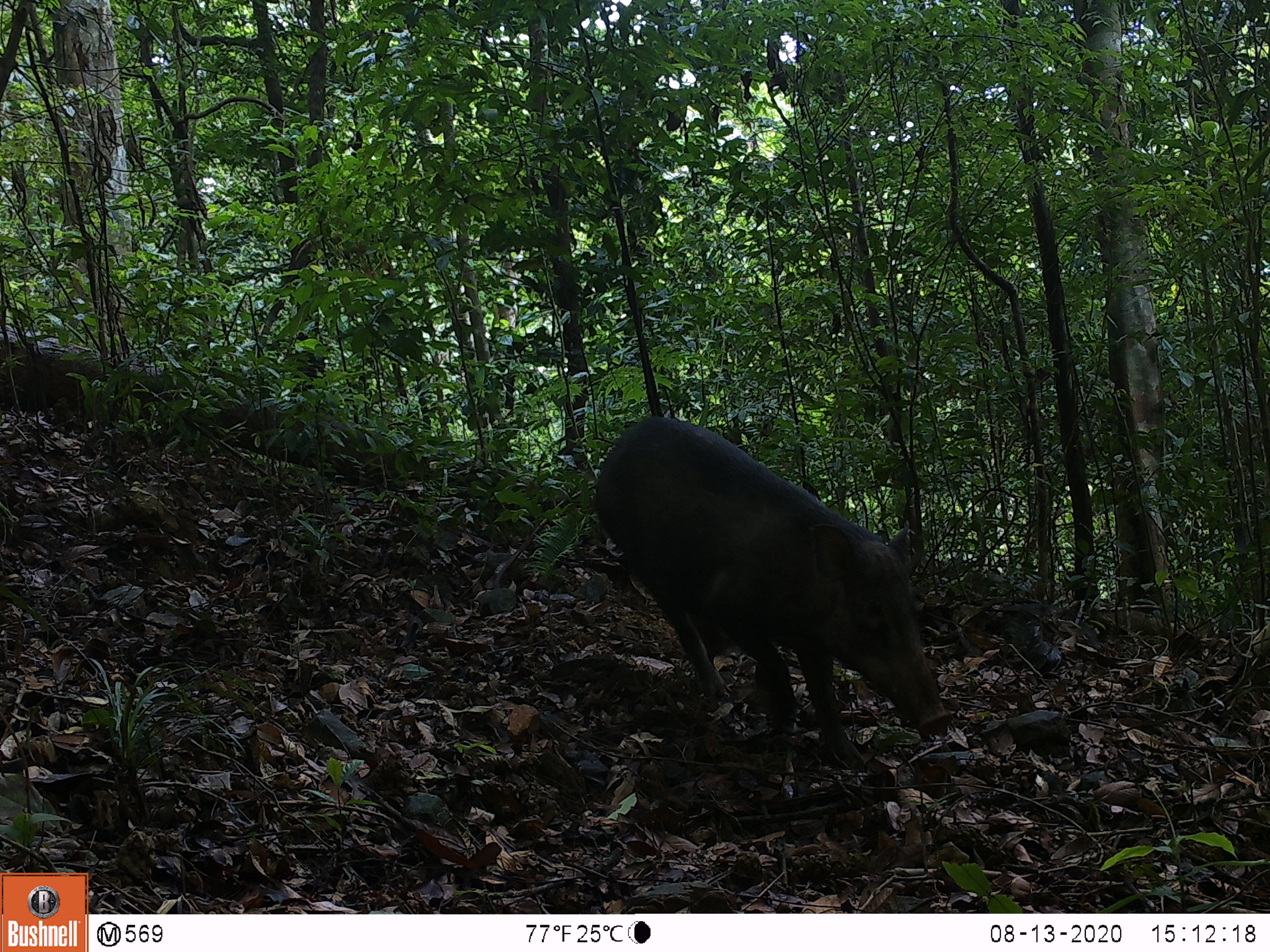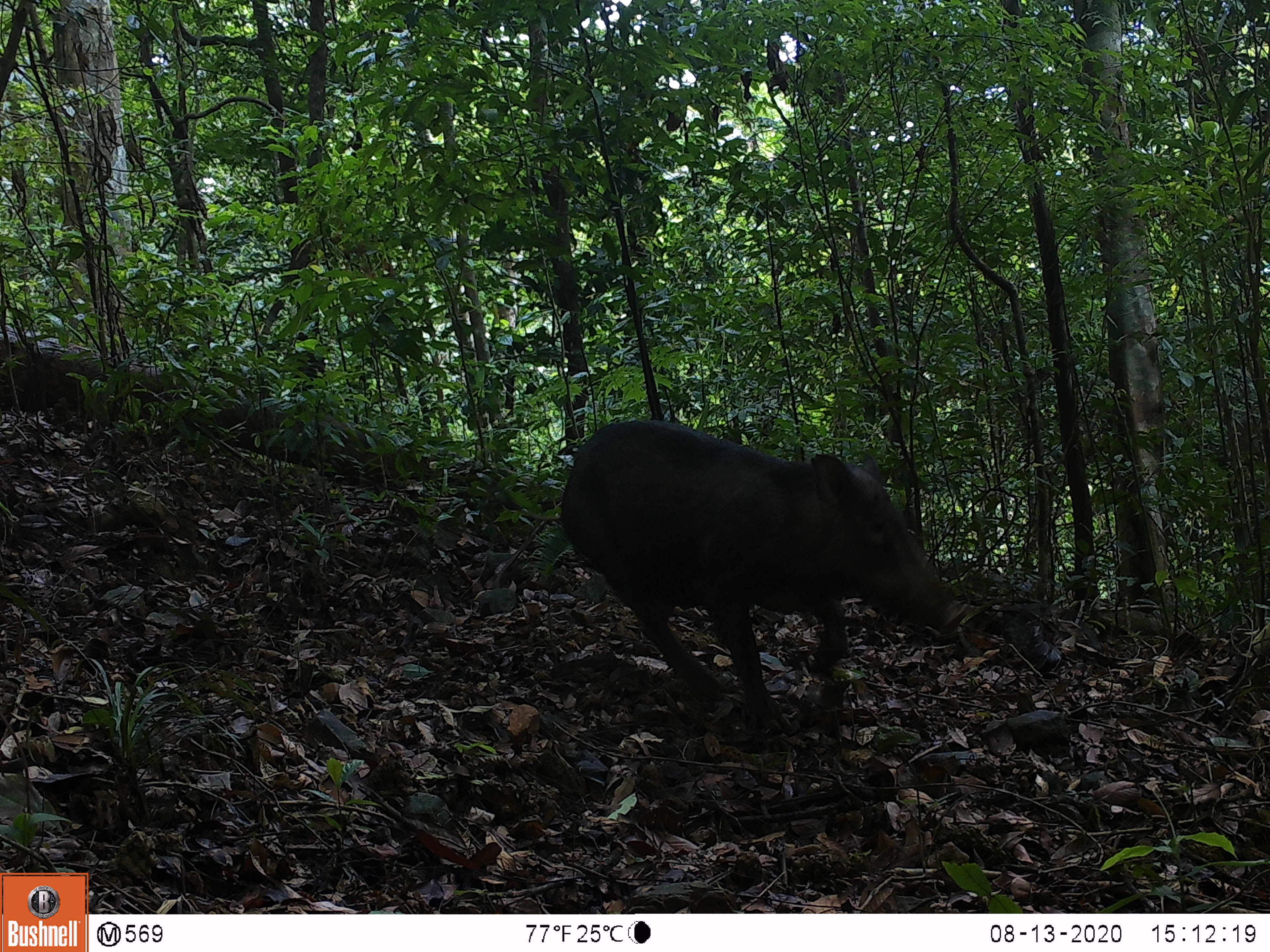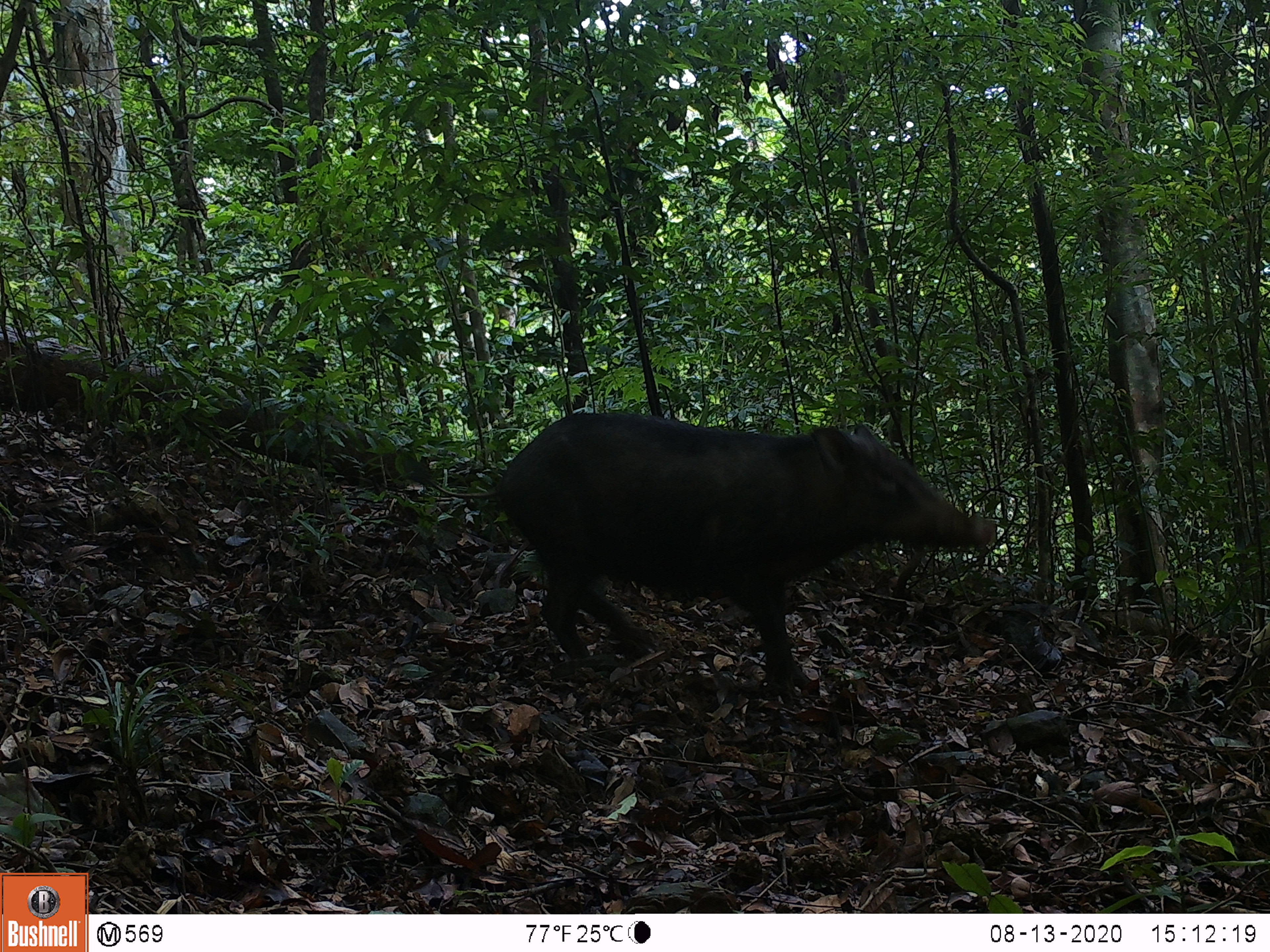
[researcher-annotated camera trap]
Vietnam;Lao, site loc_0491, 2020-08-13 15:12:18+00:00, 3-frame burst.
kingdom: Animalia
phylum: Chordata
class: Mammalia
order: Artiodactyla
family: Suidae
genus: Sus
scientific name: Sus scrofa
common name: eurasian wild pig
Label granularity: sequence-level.